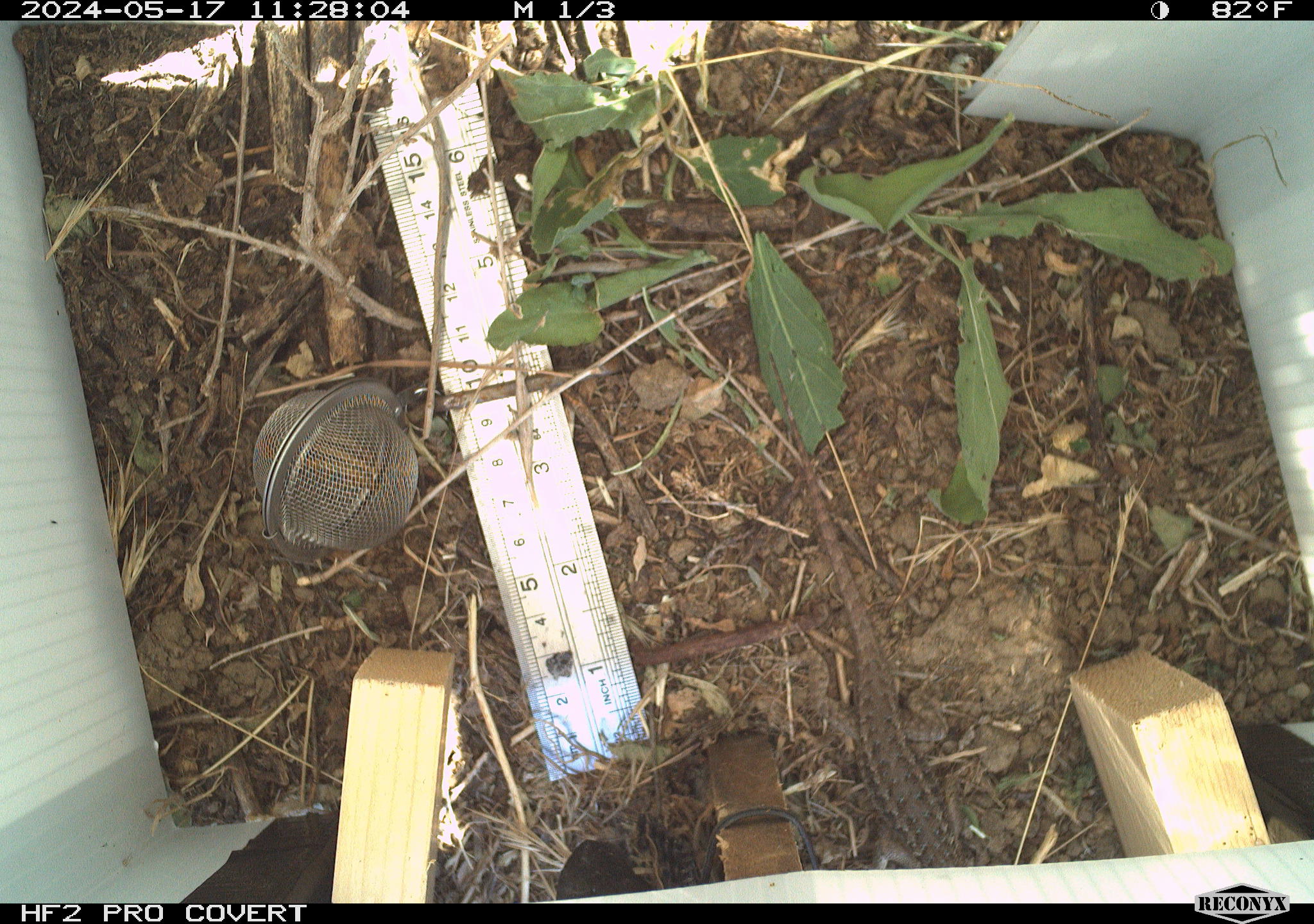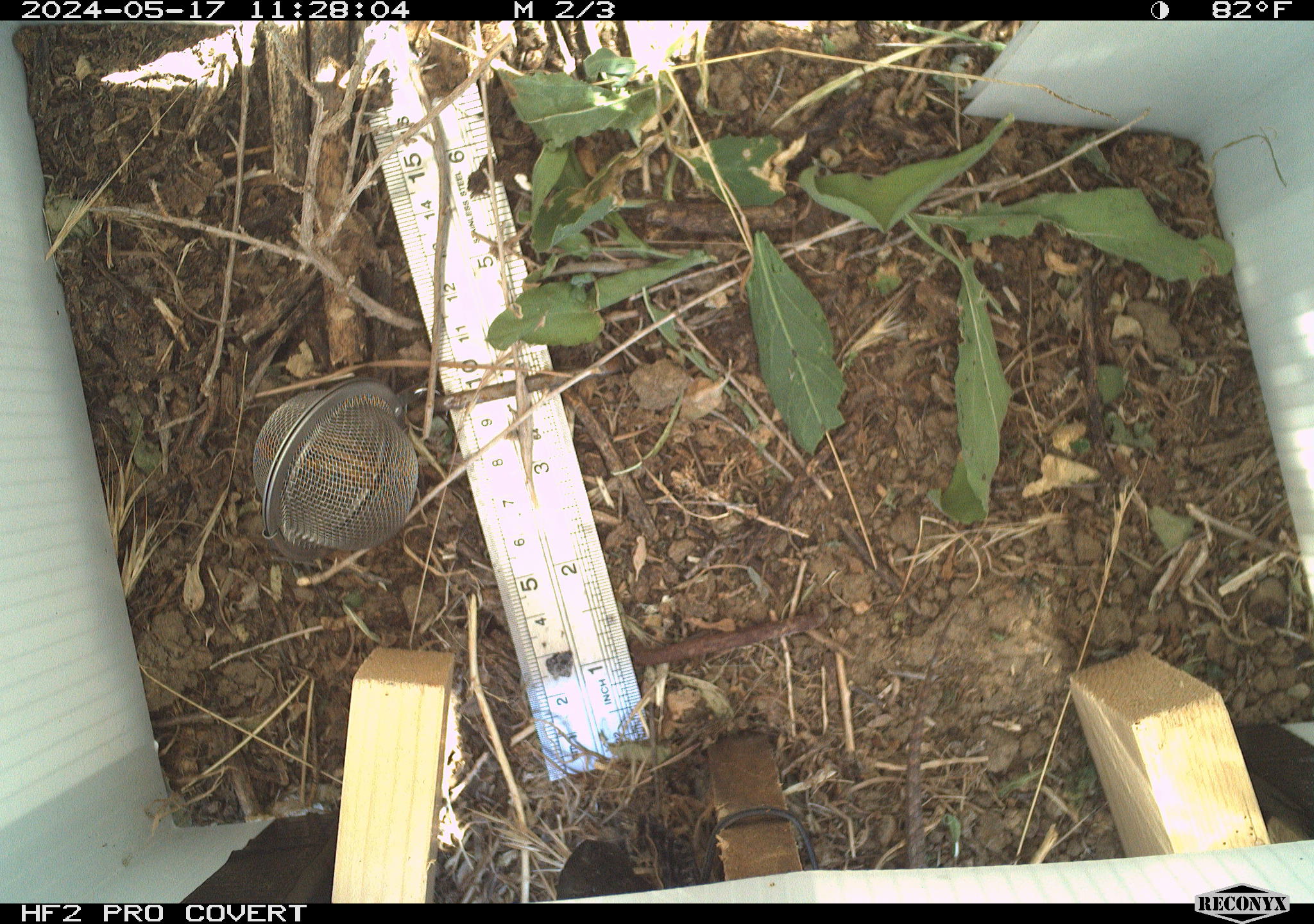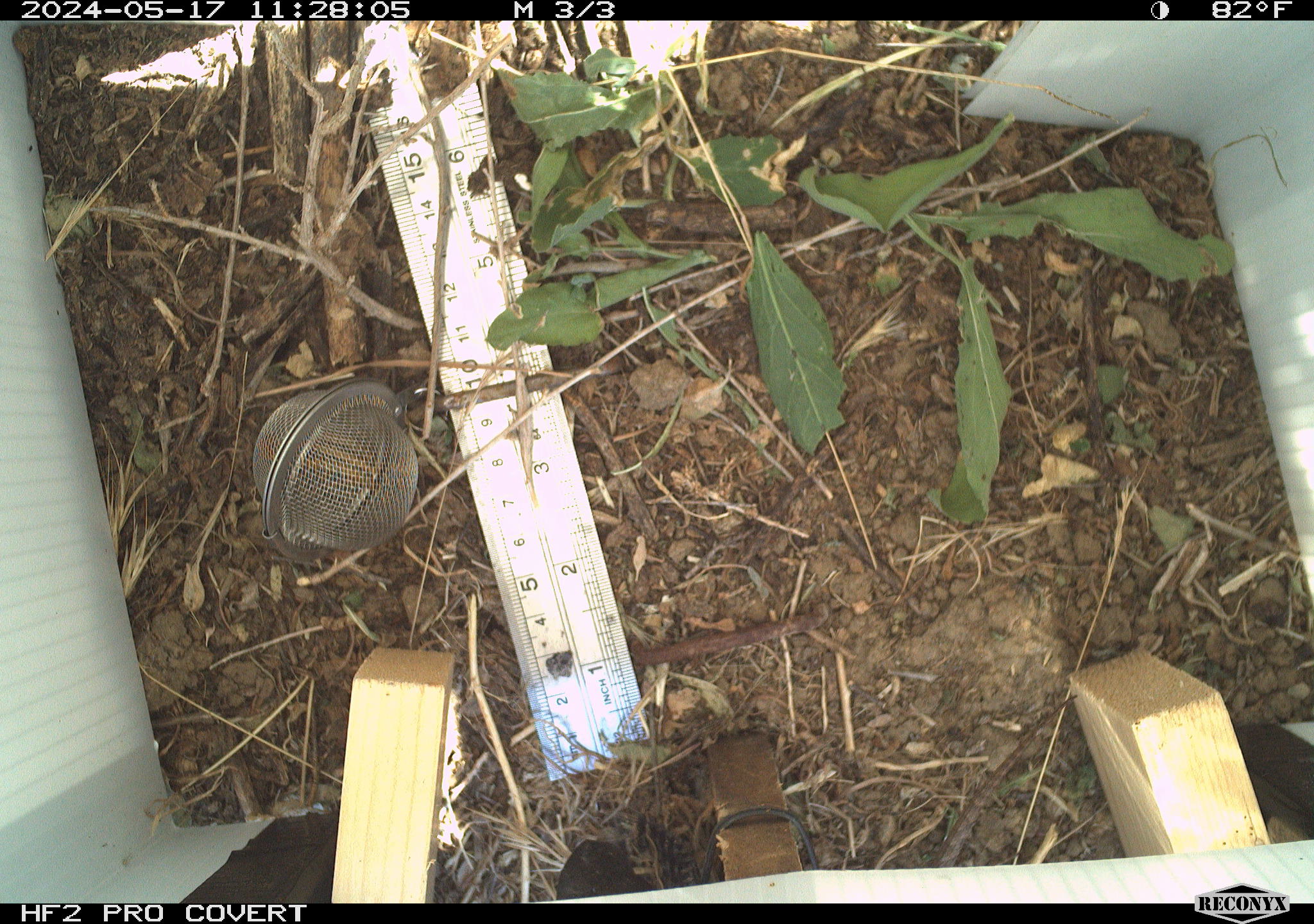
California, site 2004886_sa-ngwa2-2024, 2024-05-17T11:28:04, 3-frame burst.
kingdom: Animalia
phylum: Chordata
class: Reptilia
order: Squamata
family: Phrynosomatidae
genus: Sceloporus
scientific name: Sceloporus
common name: spiny lizards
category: sceloporus species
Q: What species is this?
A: Sceloporus species (spiny lizards) (Sceloporus).